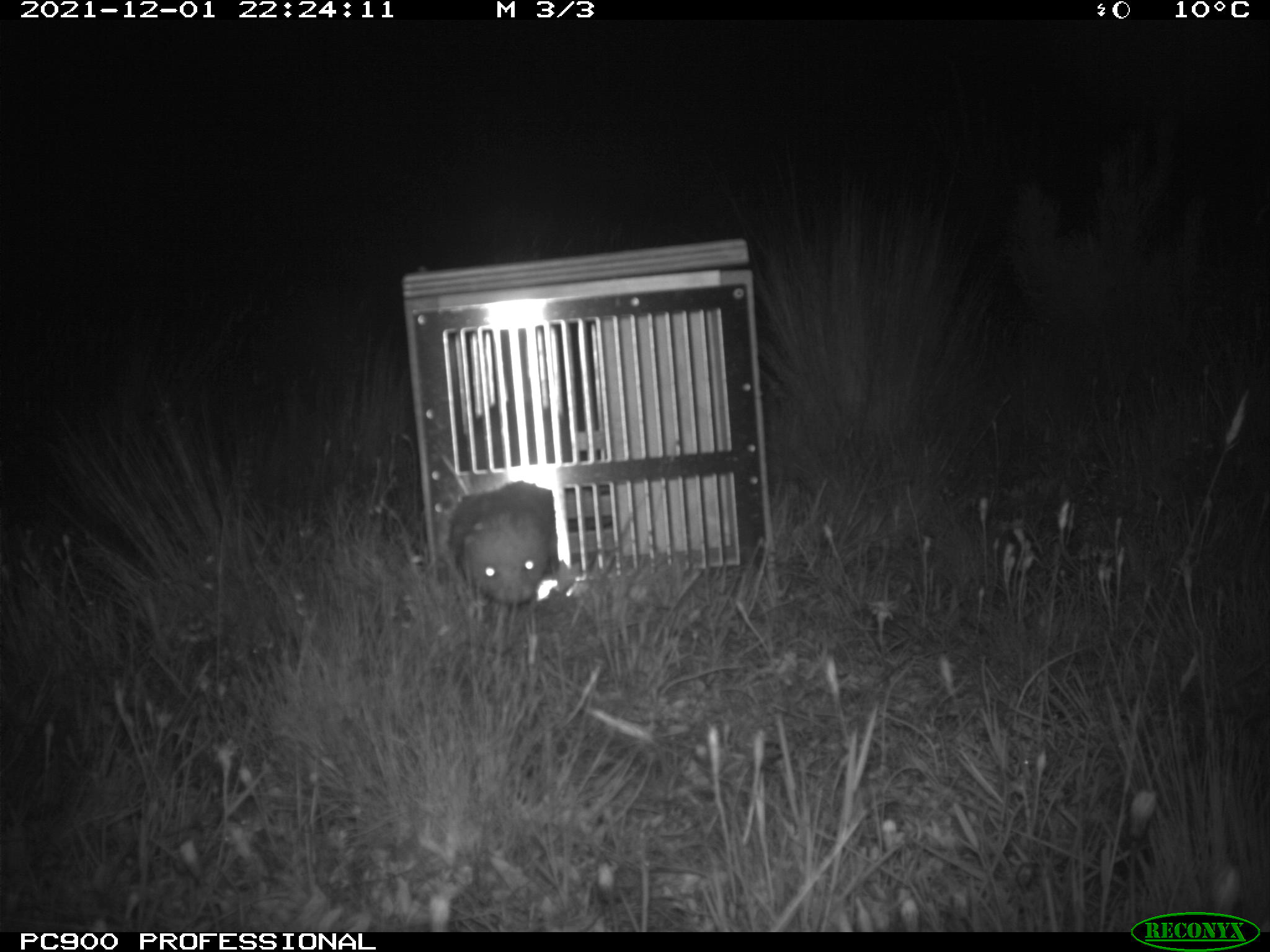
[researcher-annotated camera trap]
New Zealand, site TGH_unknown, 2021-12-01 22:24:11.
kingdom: Animalia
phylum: Chordata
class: Mammalia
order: Carnivora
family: Mustelidae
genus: Mustela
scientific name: Mustela furo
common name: ferret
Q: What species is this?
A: Ferret (Mustela furo).